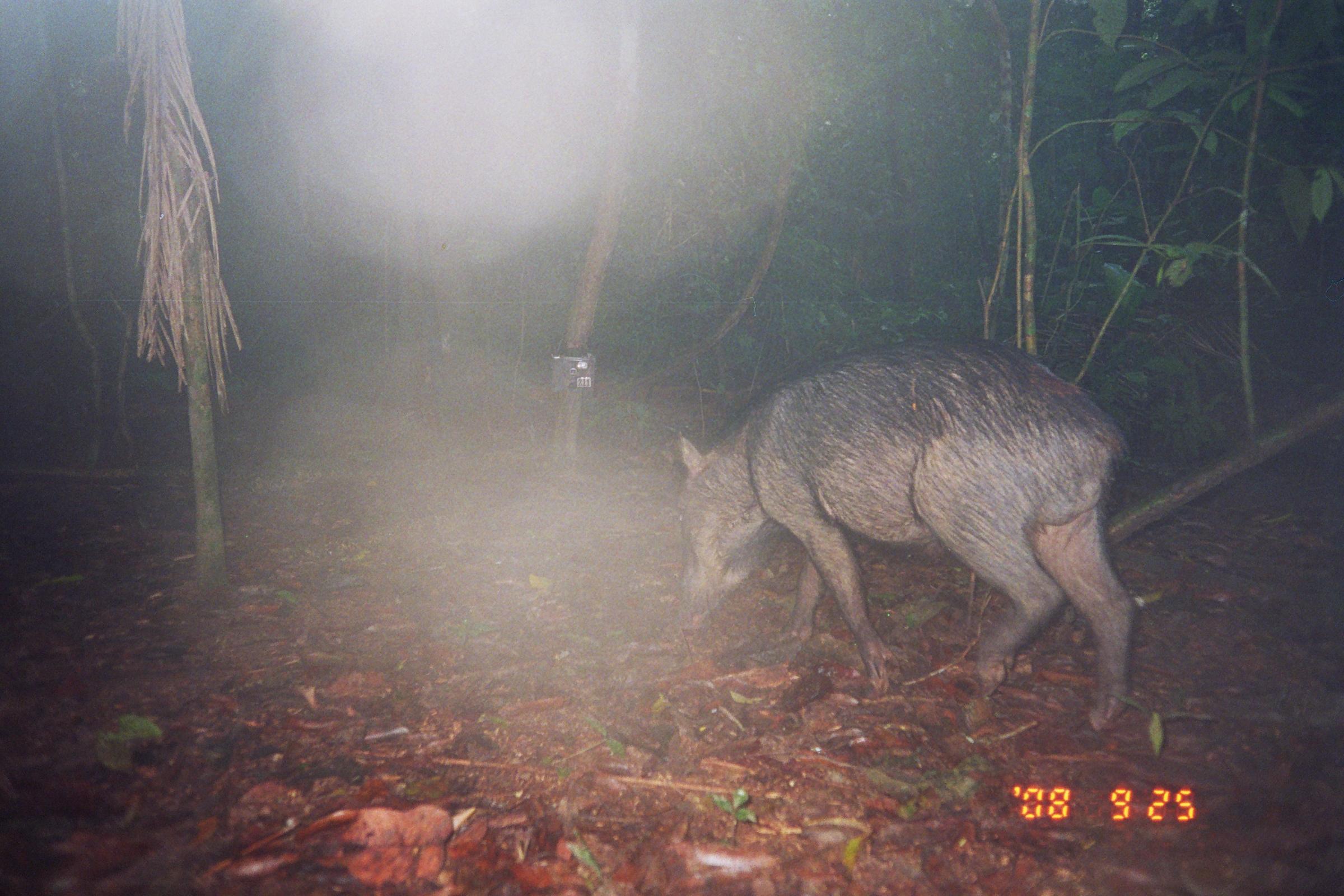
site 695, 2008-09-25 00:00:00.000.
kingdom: Animalia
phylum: Chordata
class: Mammalia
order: Artiodactyla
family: Tayassuidae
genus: Tayassu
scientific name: Tayassu pecari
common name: white-lipped peccary